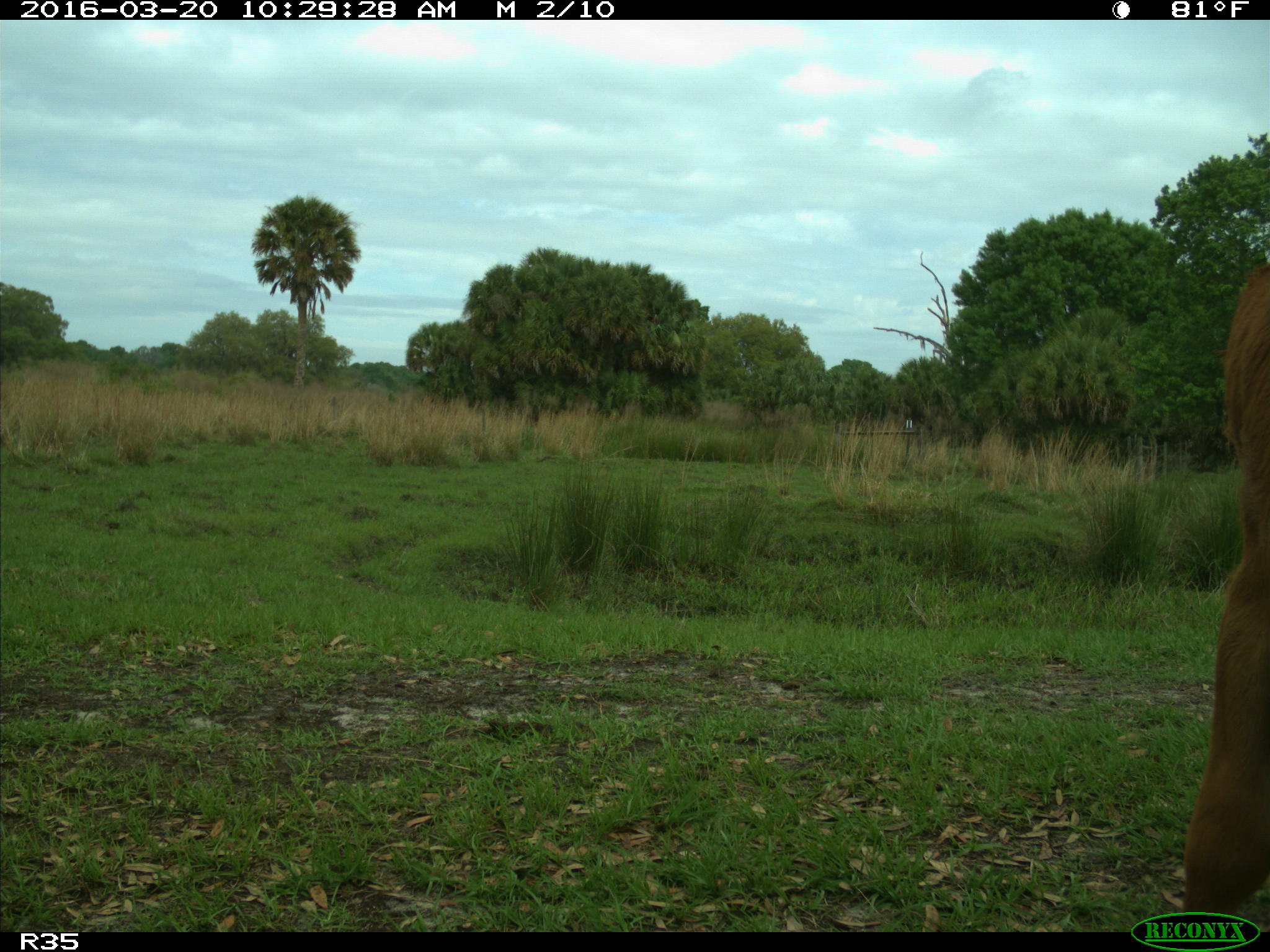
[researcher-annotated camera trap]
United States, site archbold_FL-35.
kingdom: Animalia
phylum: Chordata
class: Mammalia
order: Artiodactyla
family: Bovidae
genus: Bos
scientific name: Bos taurus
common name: domestic cow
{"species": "Bos taurus (domestic cow)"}